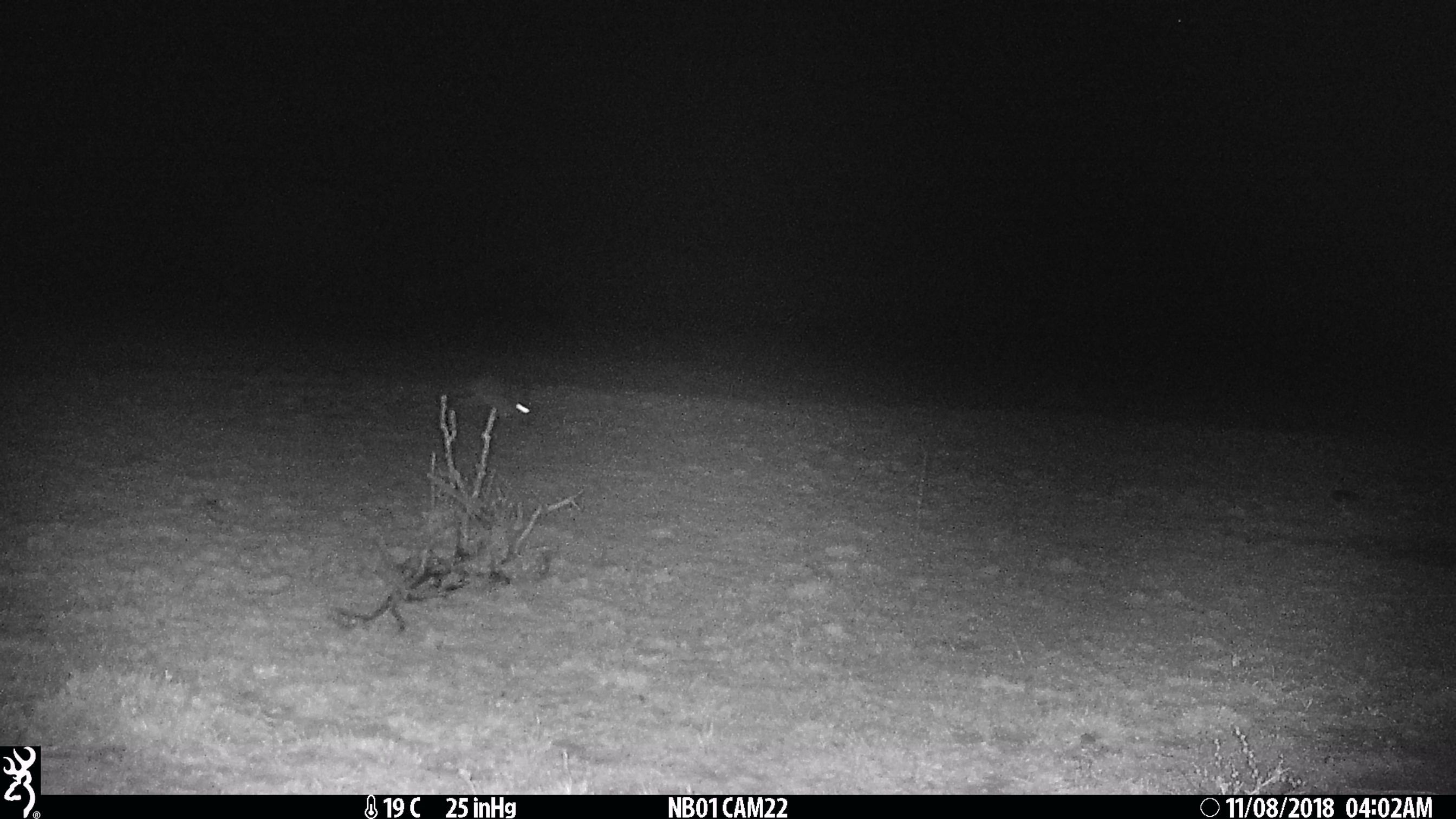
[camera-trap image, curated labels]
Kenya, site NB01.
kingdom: Animalia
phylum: Chordata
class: Mammalia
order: Lagomorpha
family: Leporidae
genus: Lepus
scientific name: Lepus capensis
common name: cape hare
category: hare